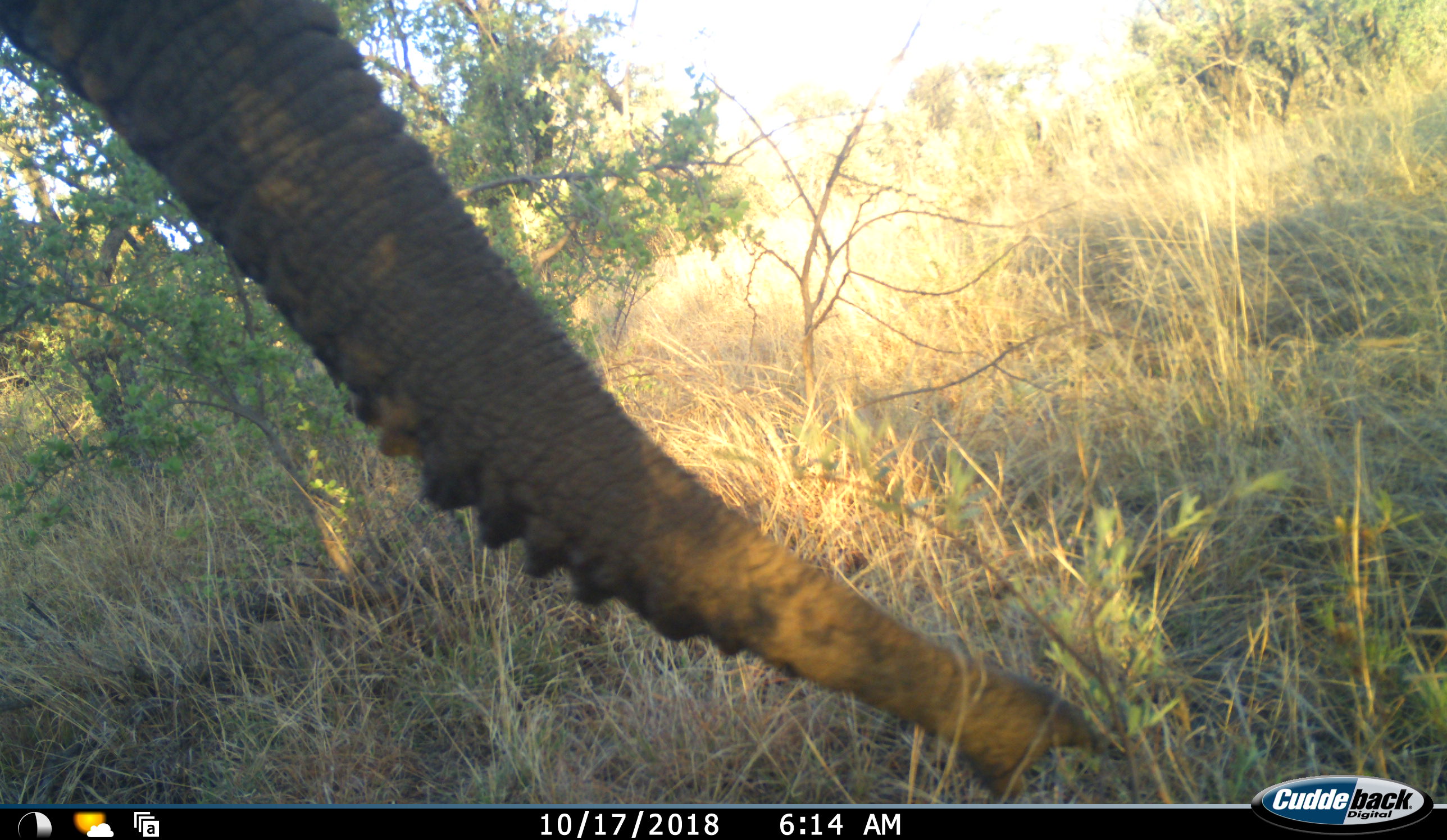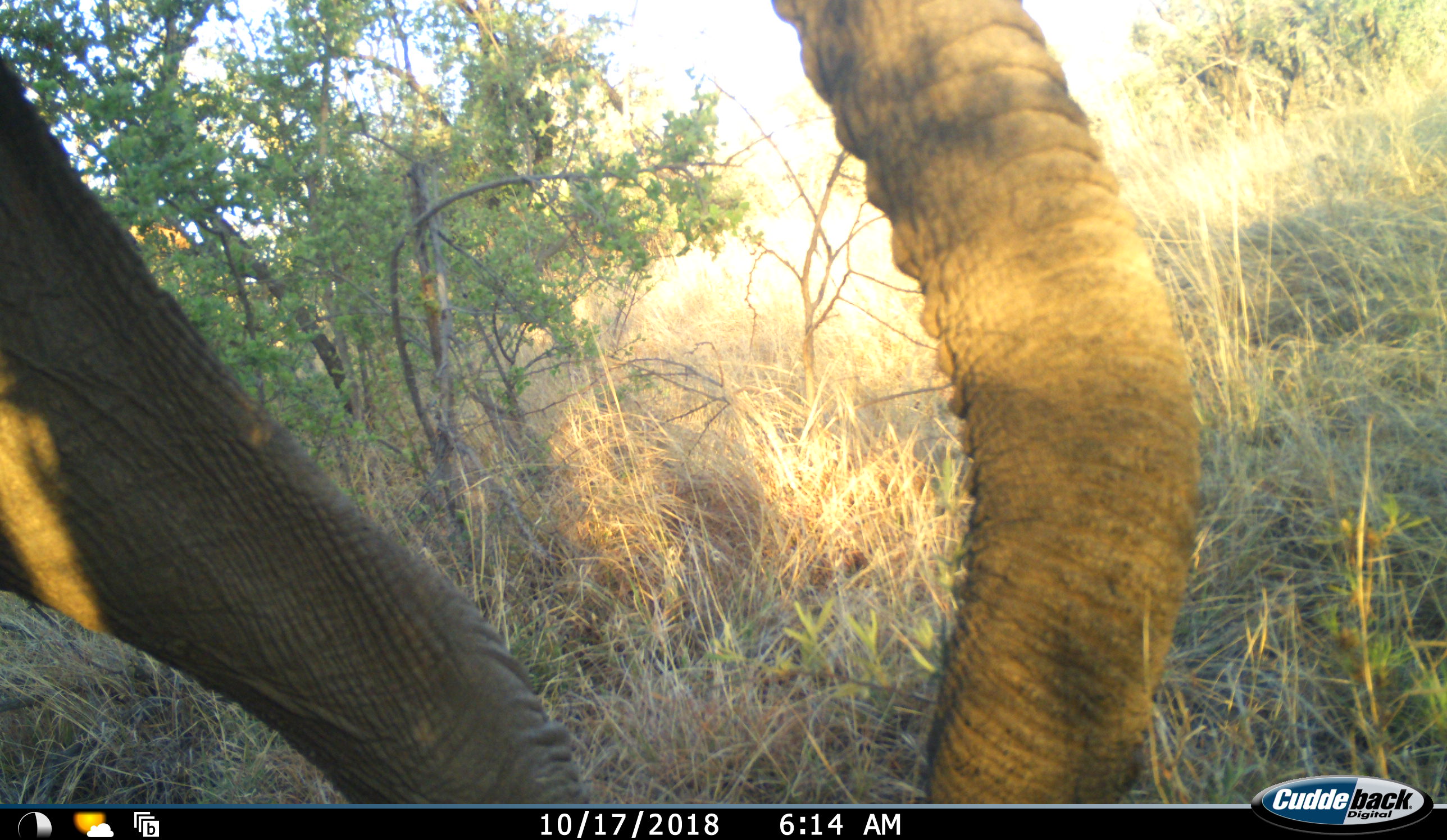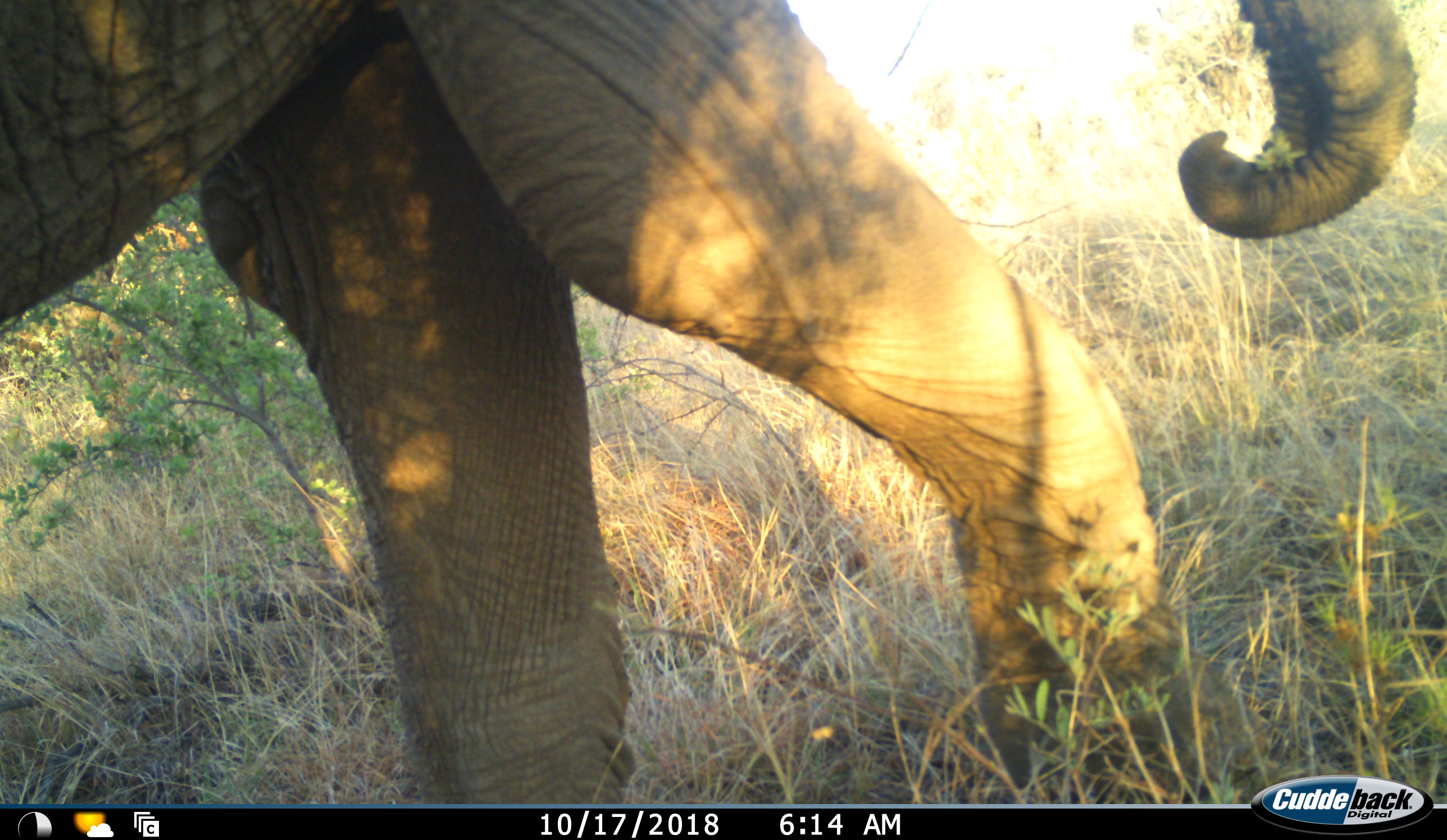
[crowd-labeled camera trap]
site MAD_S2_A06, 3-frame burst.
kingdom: Animalia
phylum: Chordata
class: Mammalia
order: Proboscidea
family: Elephantidae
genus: Loxodonta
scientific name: Loxodonta africana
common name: african bush elephant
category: elephant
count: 1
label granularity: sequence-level